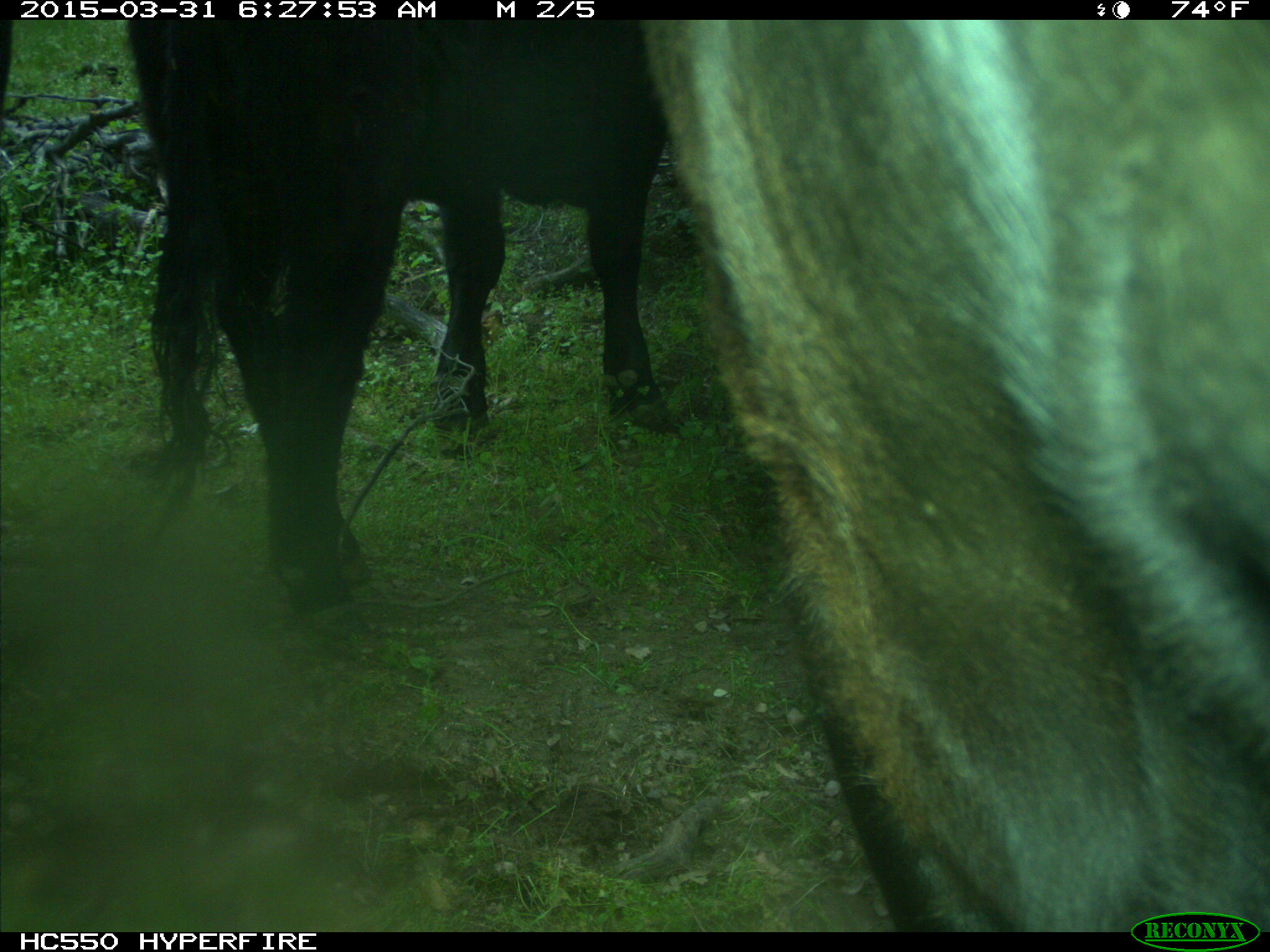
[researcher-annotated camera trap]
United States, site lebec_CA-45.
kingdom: Animalia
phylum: Chordata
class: Mammalia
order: Artiodactyla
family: Bovidae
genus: Bos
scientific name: Bos taurus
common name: domestic cow